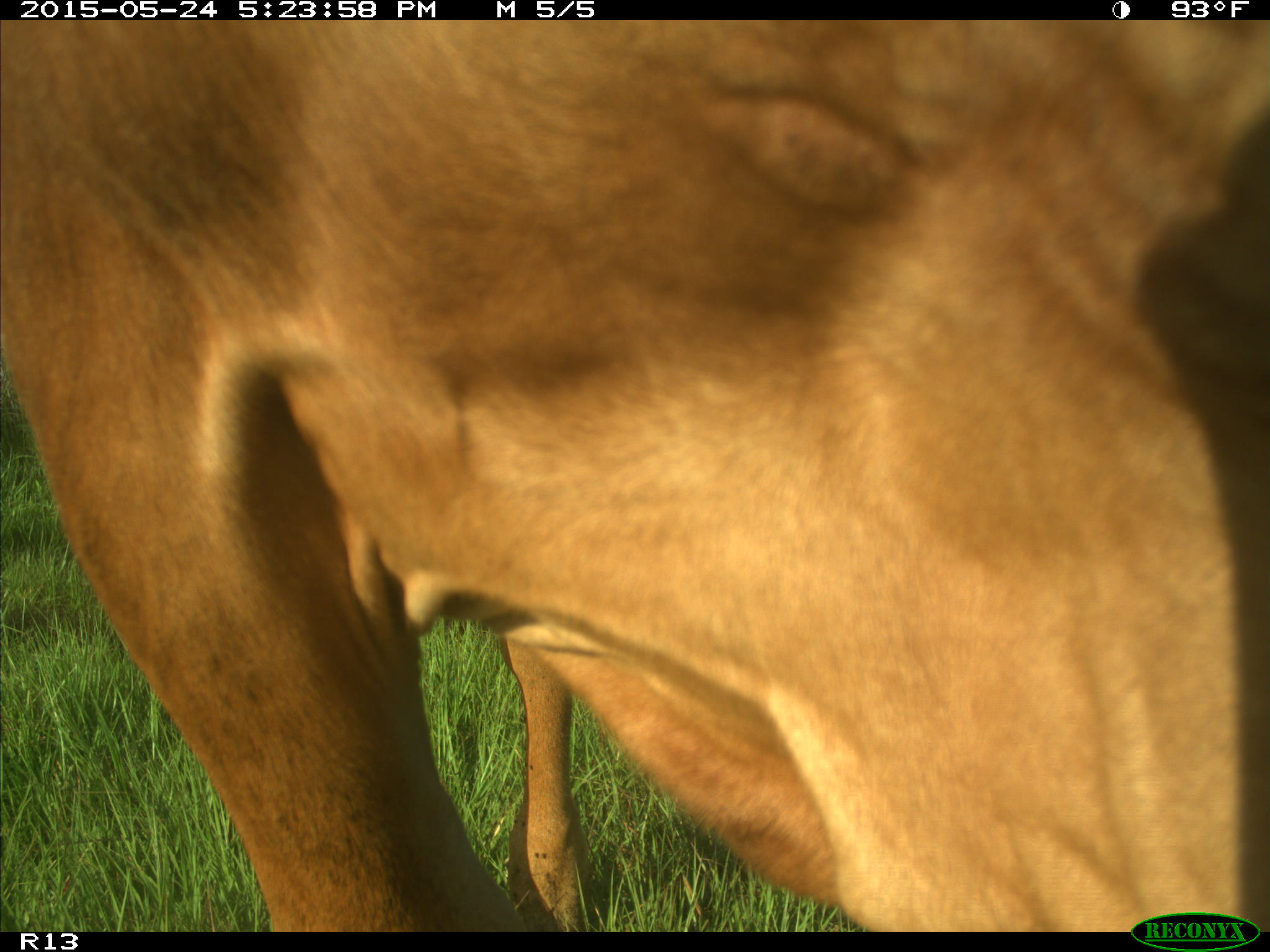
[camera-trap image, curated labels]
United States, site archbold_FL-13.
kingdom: Animalia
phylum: Chordata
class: Mammalia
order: Artiodactyla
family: Bovidae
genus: Bos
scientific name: Bos taurus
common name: domestic cow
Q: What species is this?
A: Bos taurus (domestic cow).